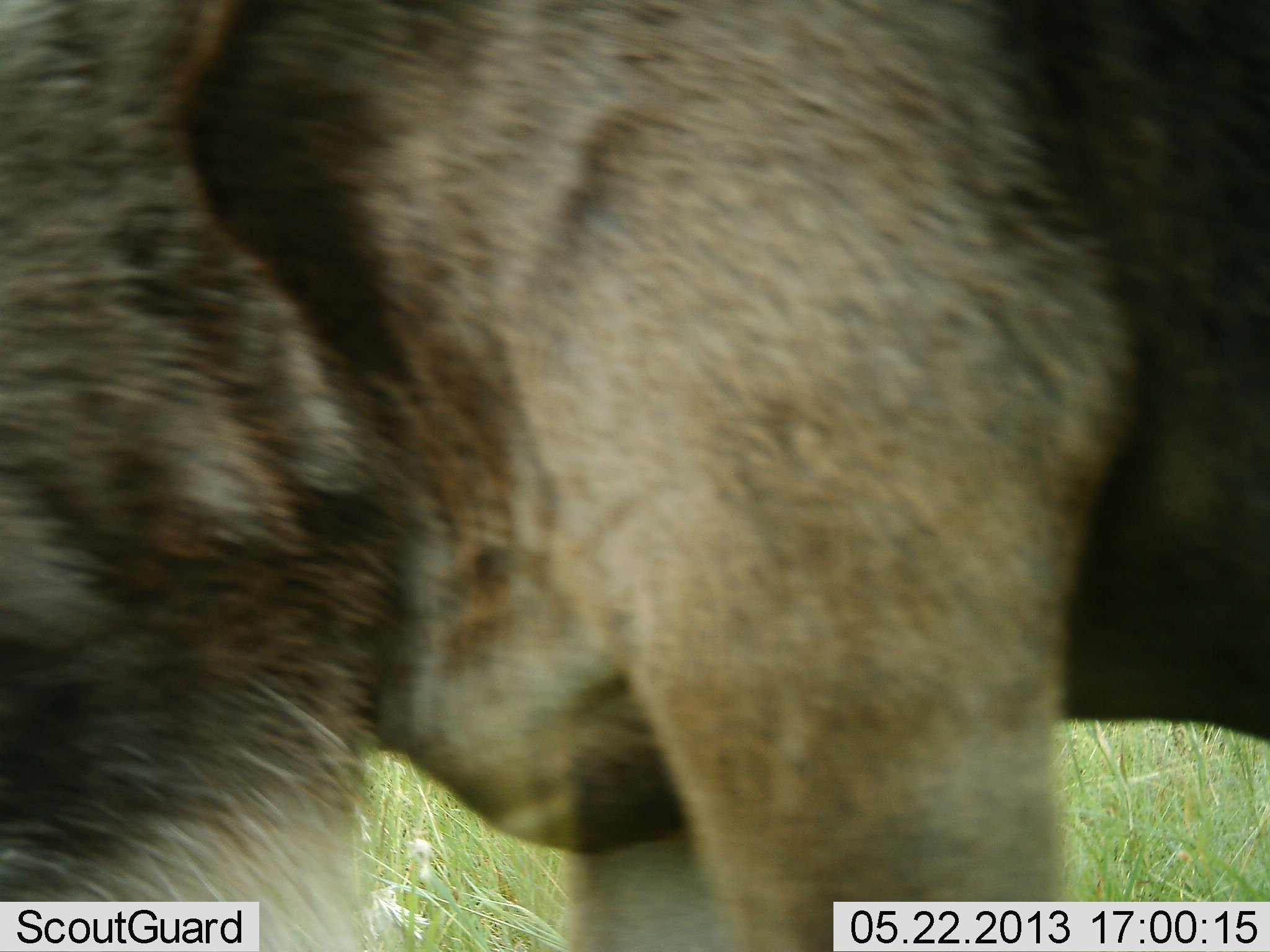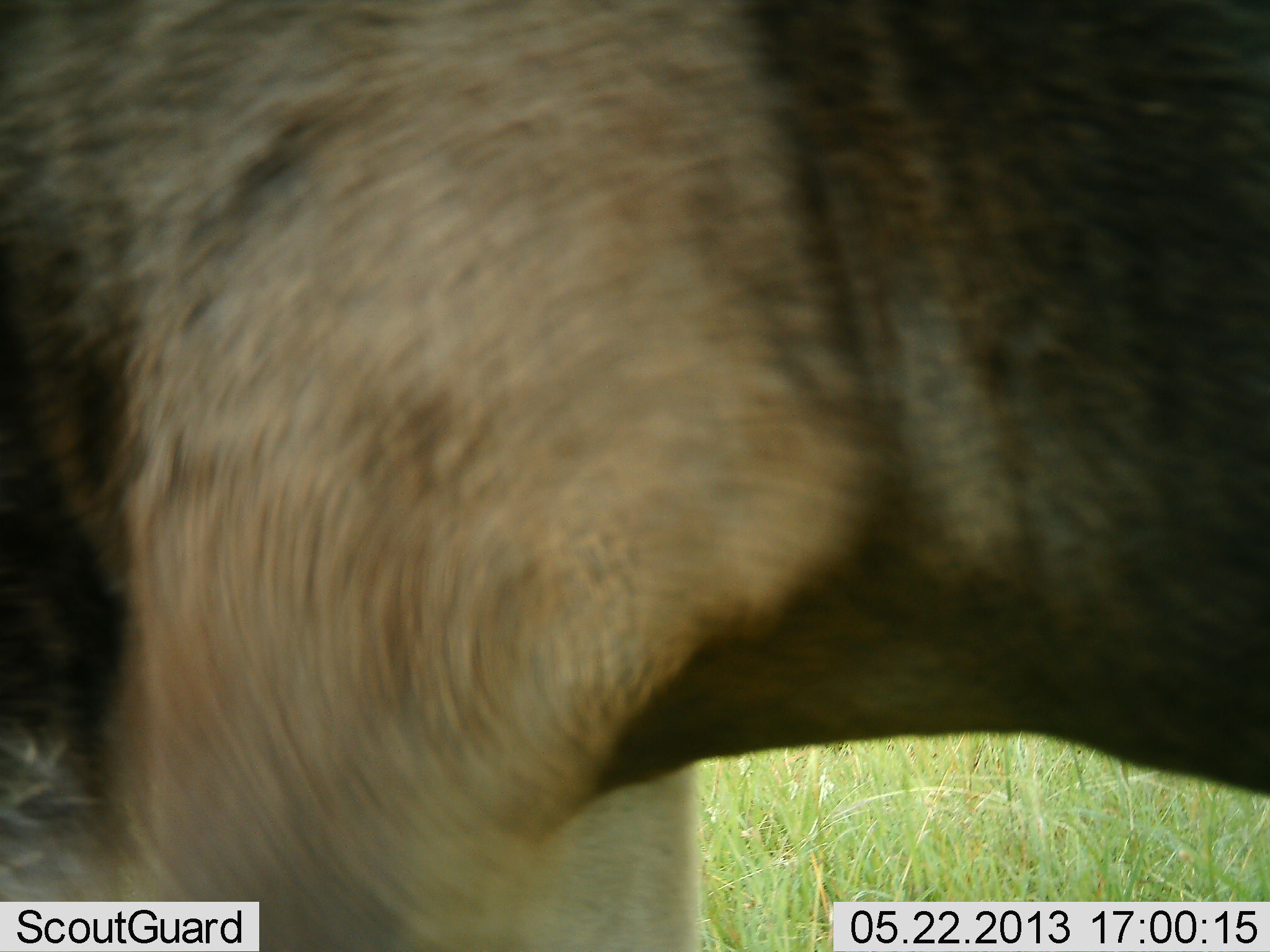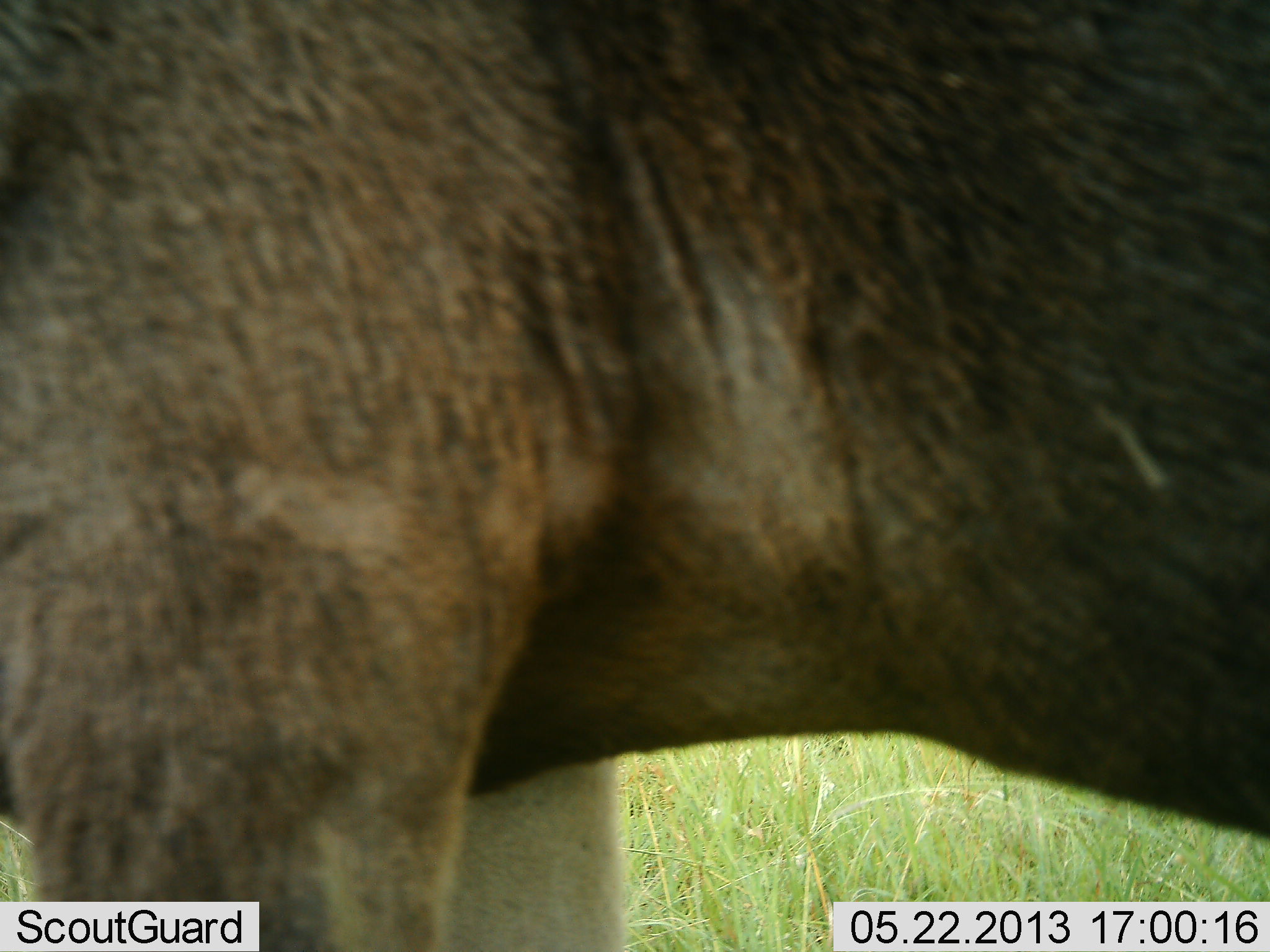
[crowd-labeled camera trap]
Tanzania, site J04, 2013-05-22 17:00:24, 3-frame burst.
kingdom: Animalia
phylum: Chordata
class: Mammalia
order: Artiodactyla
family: Bovidae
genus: Connochaetes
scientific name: Connochaetes taurinus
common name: blue wildebeest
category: wildebeest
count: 1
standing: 50%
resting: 0%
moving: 50%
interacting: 0%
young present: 0%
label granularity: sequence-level